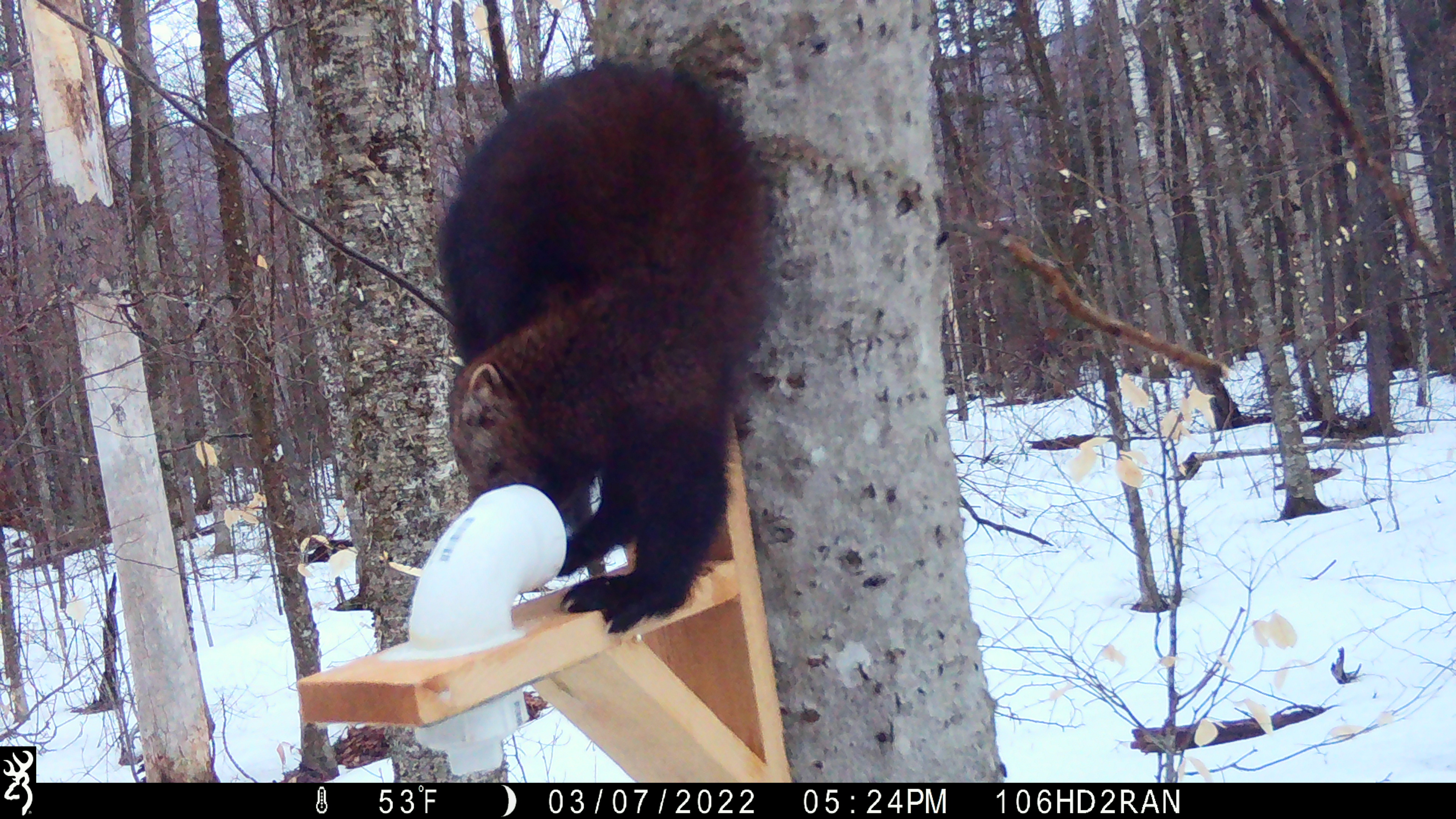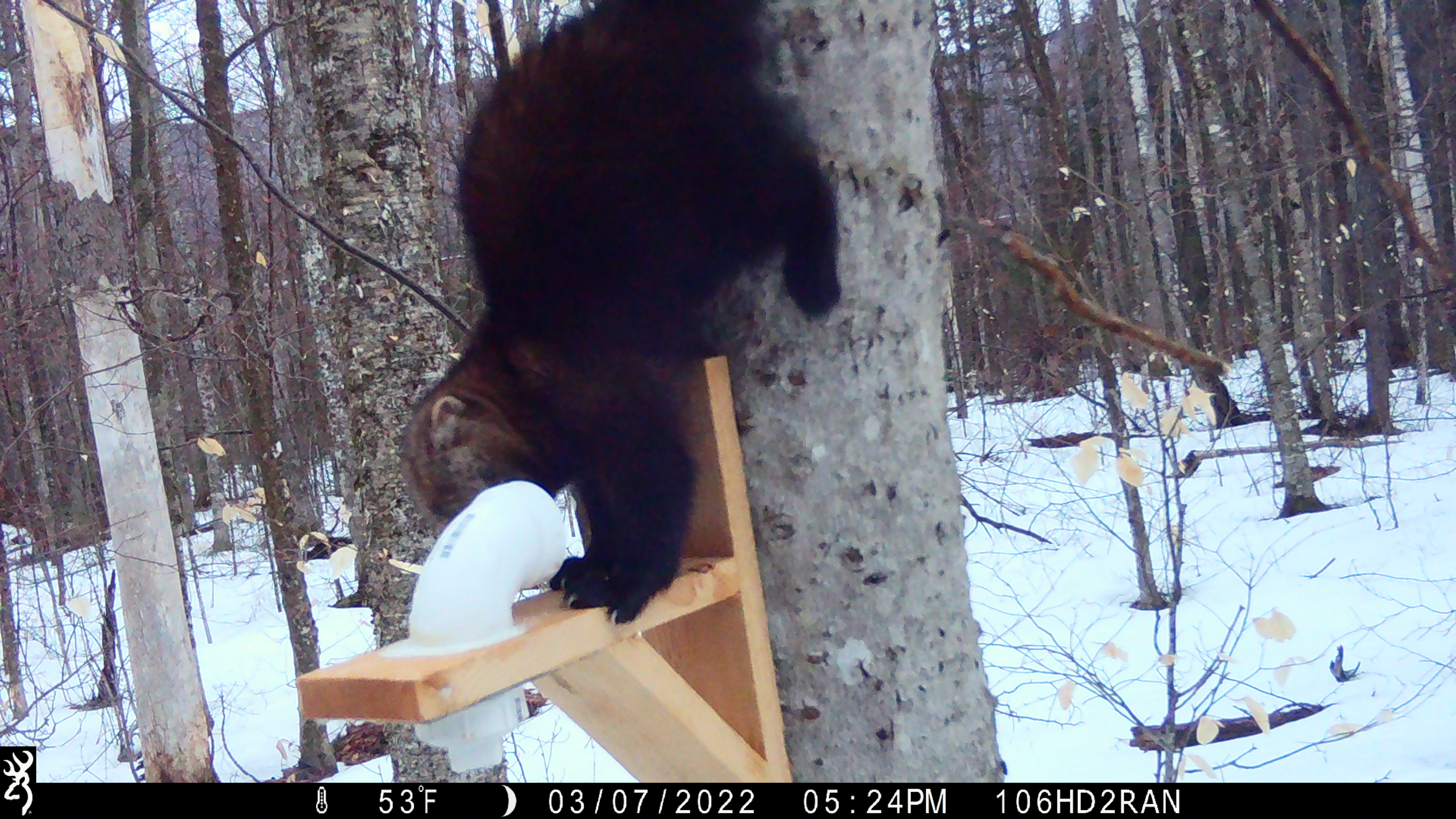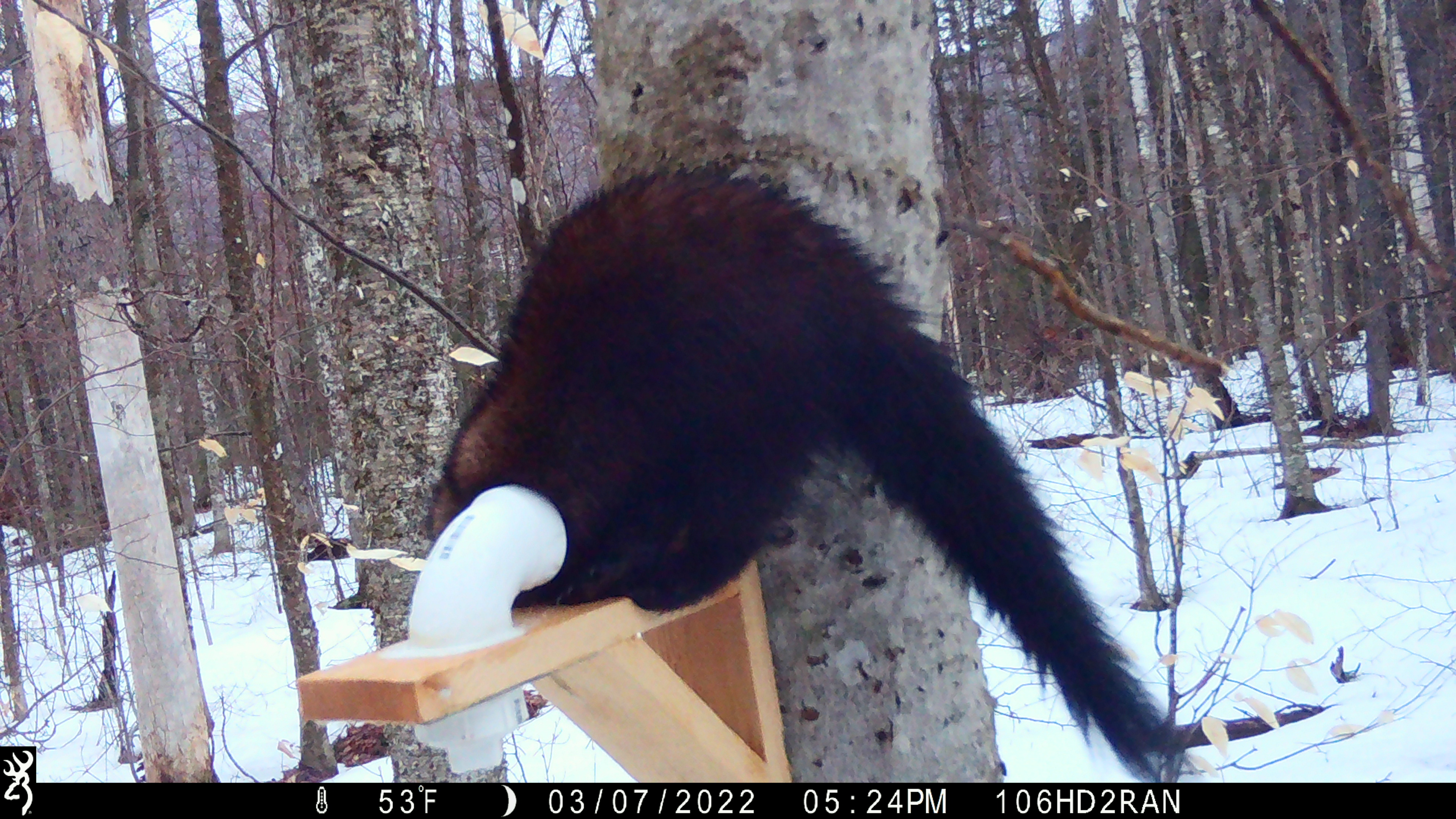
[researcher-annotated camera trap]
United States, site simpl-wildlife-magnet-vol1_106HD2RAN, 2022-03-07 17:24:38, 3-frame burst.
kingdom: Animalia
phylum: Chordata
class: Mammalia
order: Carnivora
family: Mustelidae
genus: Pekania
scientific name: Pekania pennanti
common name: fisher